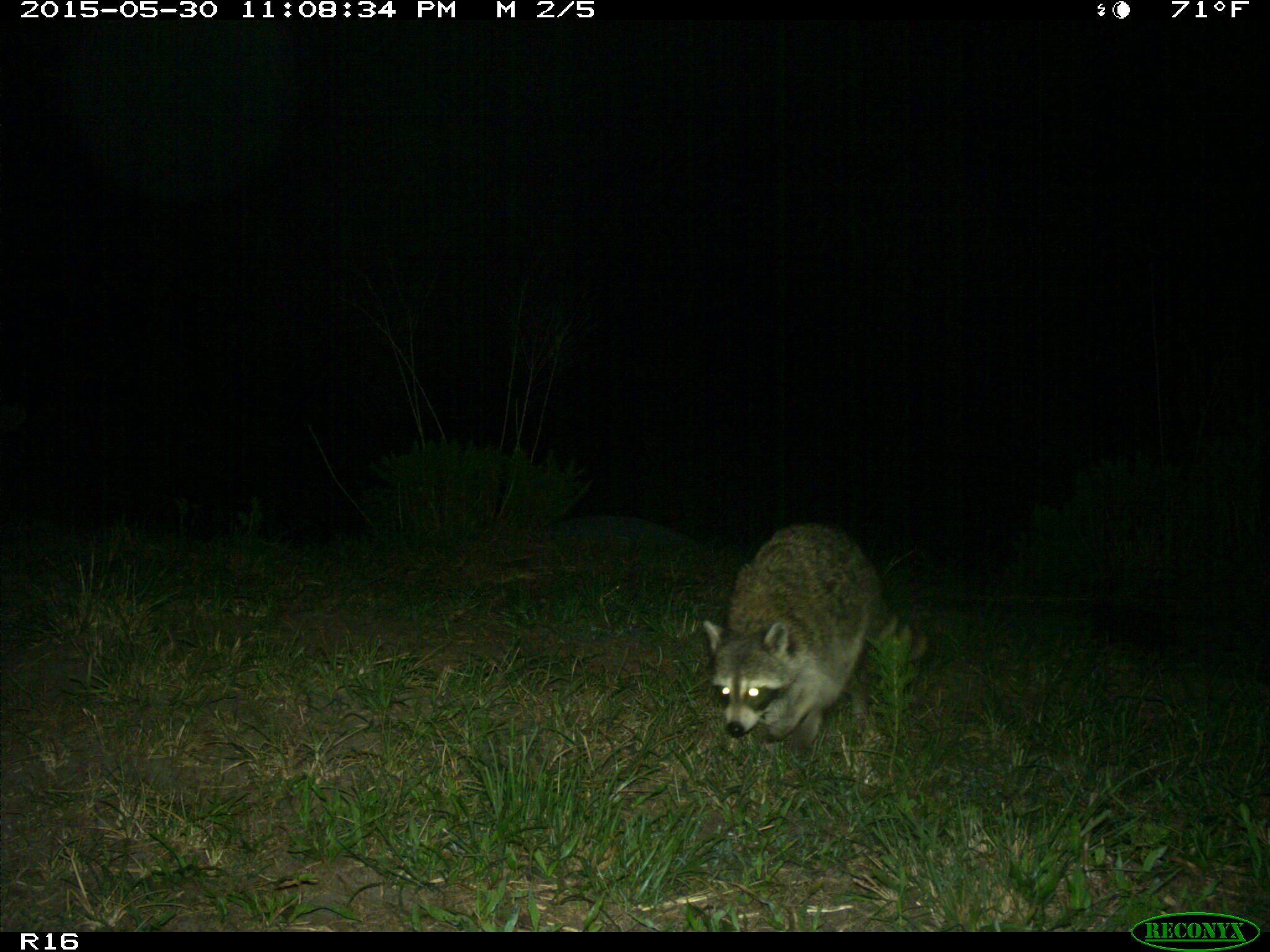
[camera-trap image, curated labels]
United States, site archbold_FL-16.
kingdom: Animalia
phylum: Chordata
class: Mammalia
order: Carnivora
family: Procyonidae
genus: Procyon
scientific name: Procyon lotor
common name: common raccoon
Procyon lotor (common raccoon).